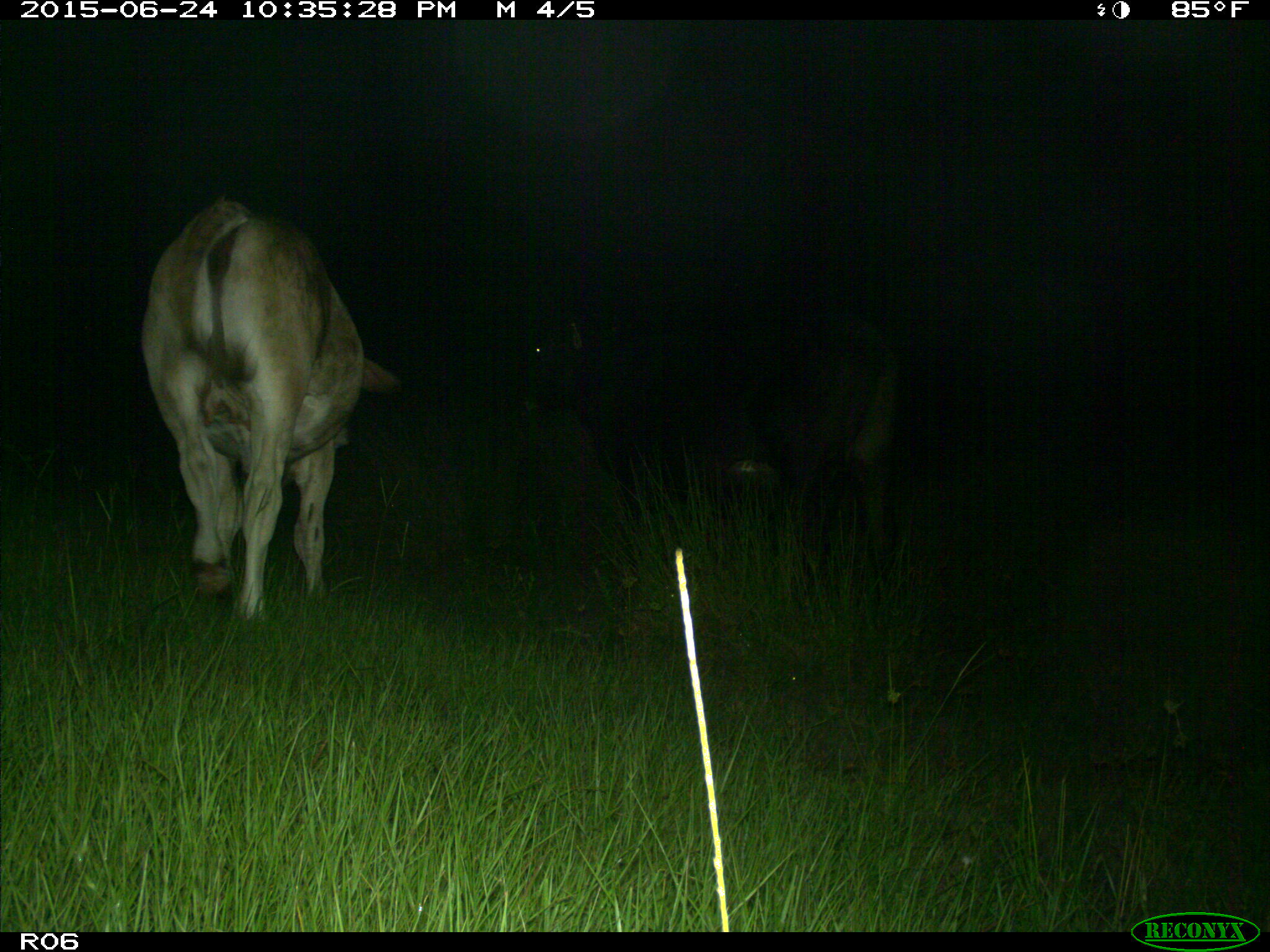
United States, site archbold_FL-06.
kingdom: Animalia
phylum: Chordata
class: Mammalia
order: Artiodactyla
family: Bovidae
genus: Bos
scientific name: Bos taurus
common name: domestic cow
Bos taurus (domestic cow).